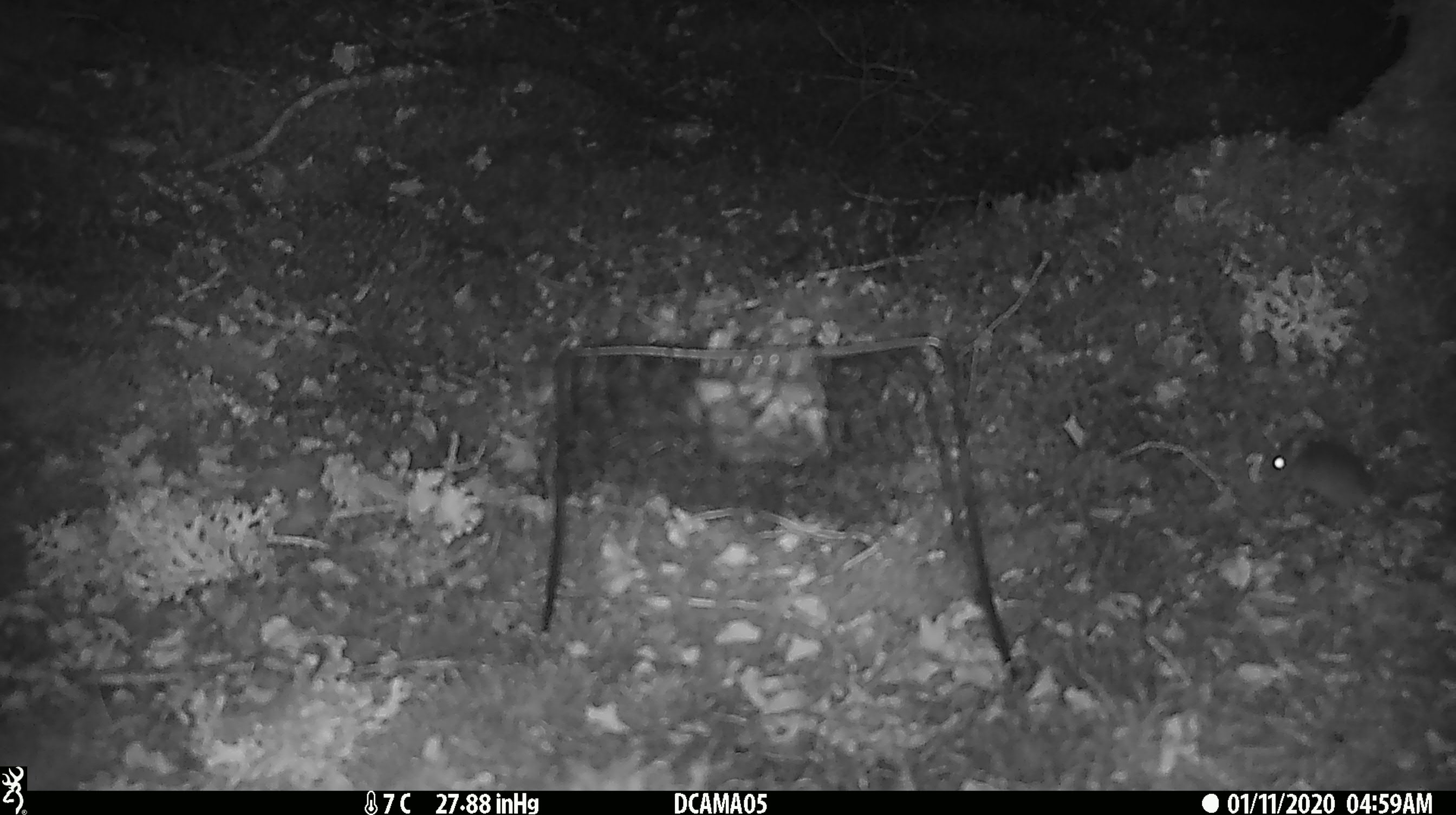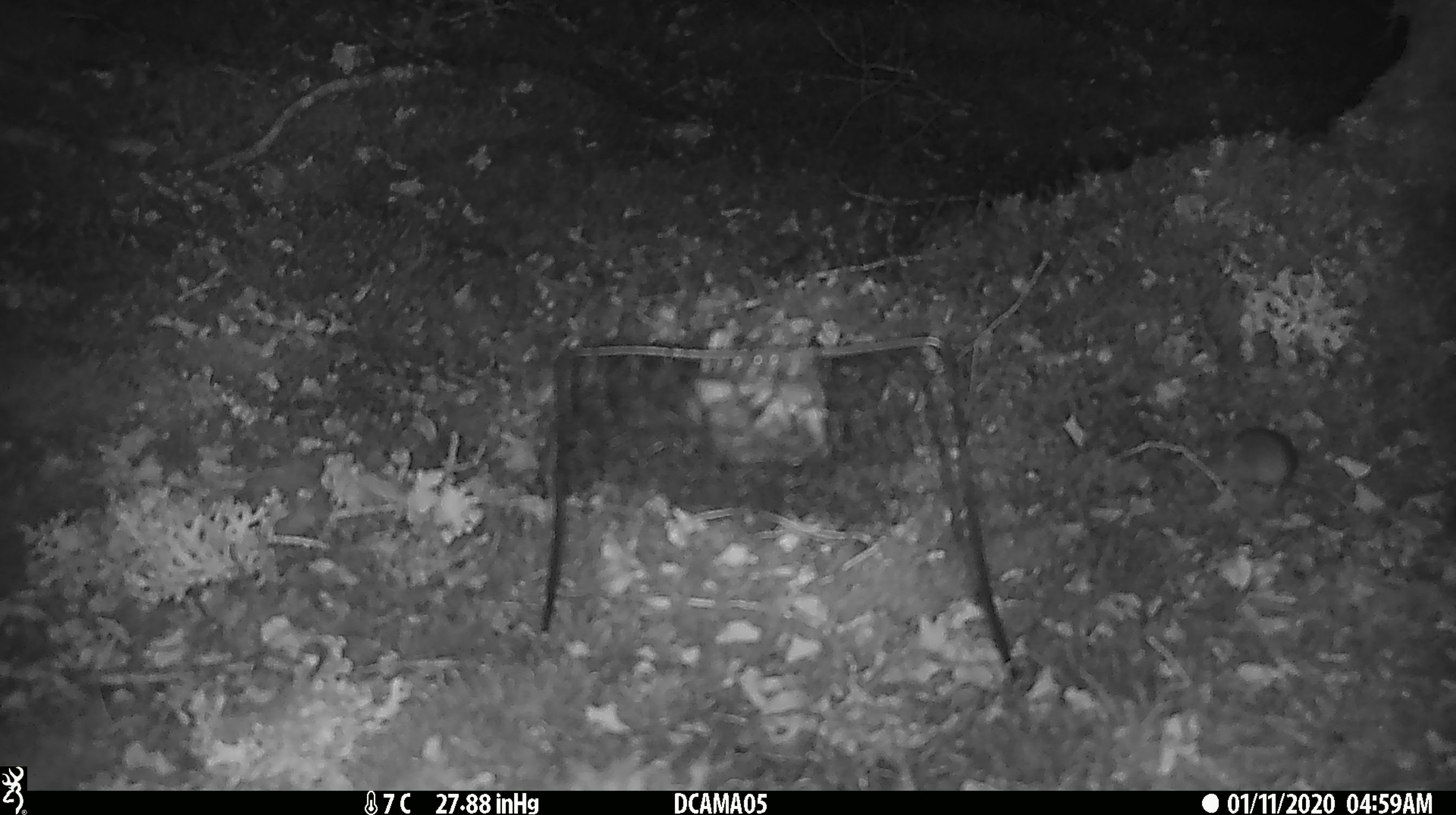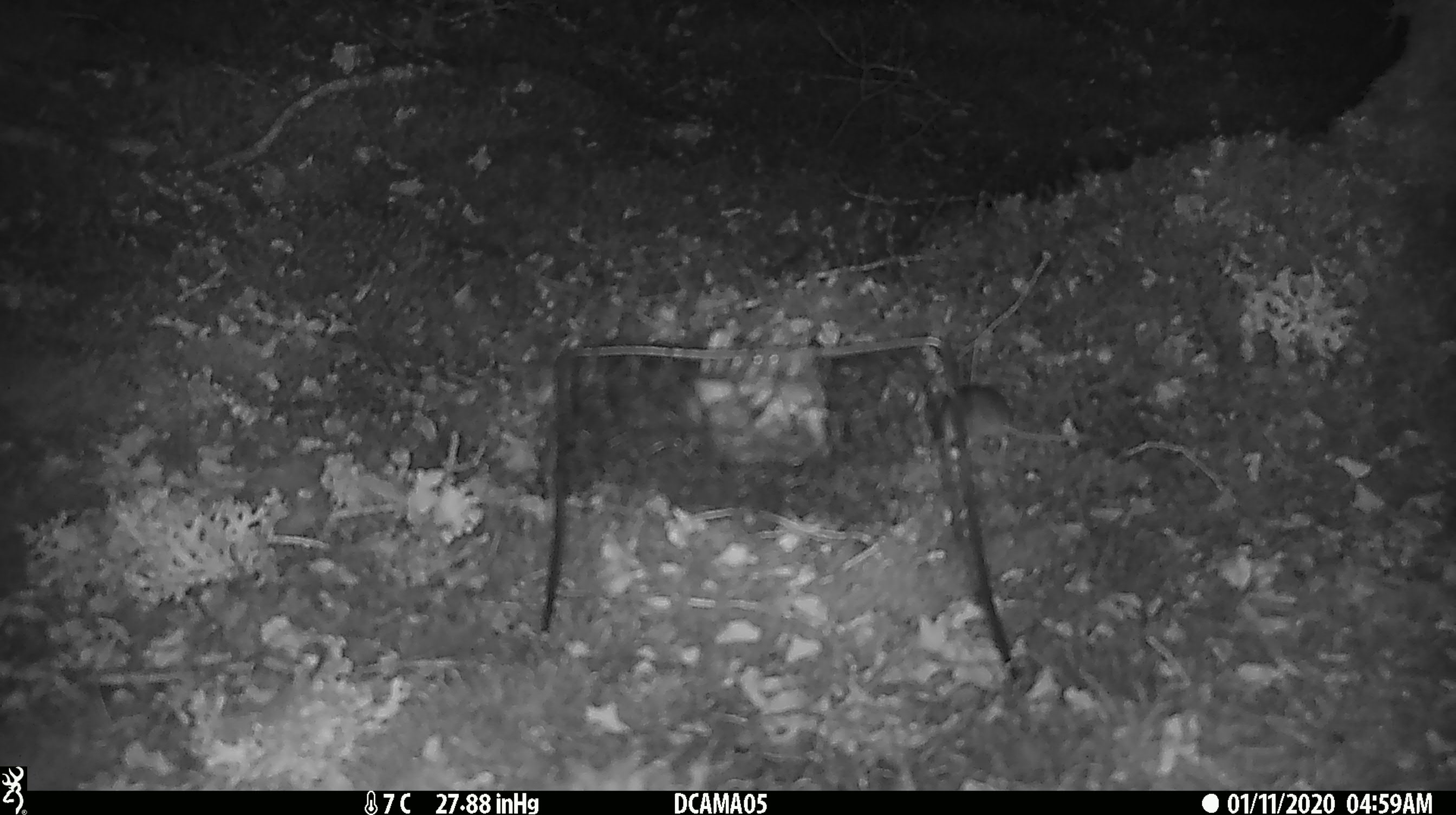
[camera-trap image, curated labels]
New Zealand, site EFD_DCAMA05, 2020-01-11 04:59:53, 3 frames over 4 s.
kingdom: Animalia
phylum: Chordata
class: Mammalia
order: Rodentia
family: Muridae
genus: Mus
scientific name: Mus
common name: mouse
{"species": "mouse (Mus)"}